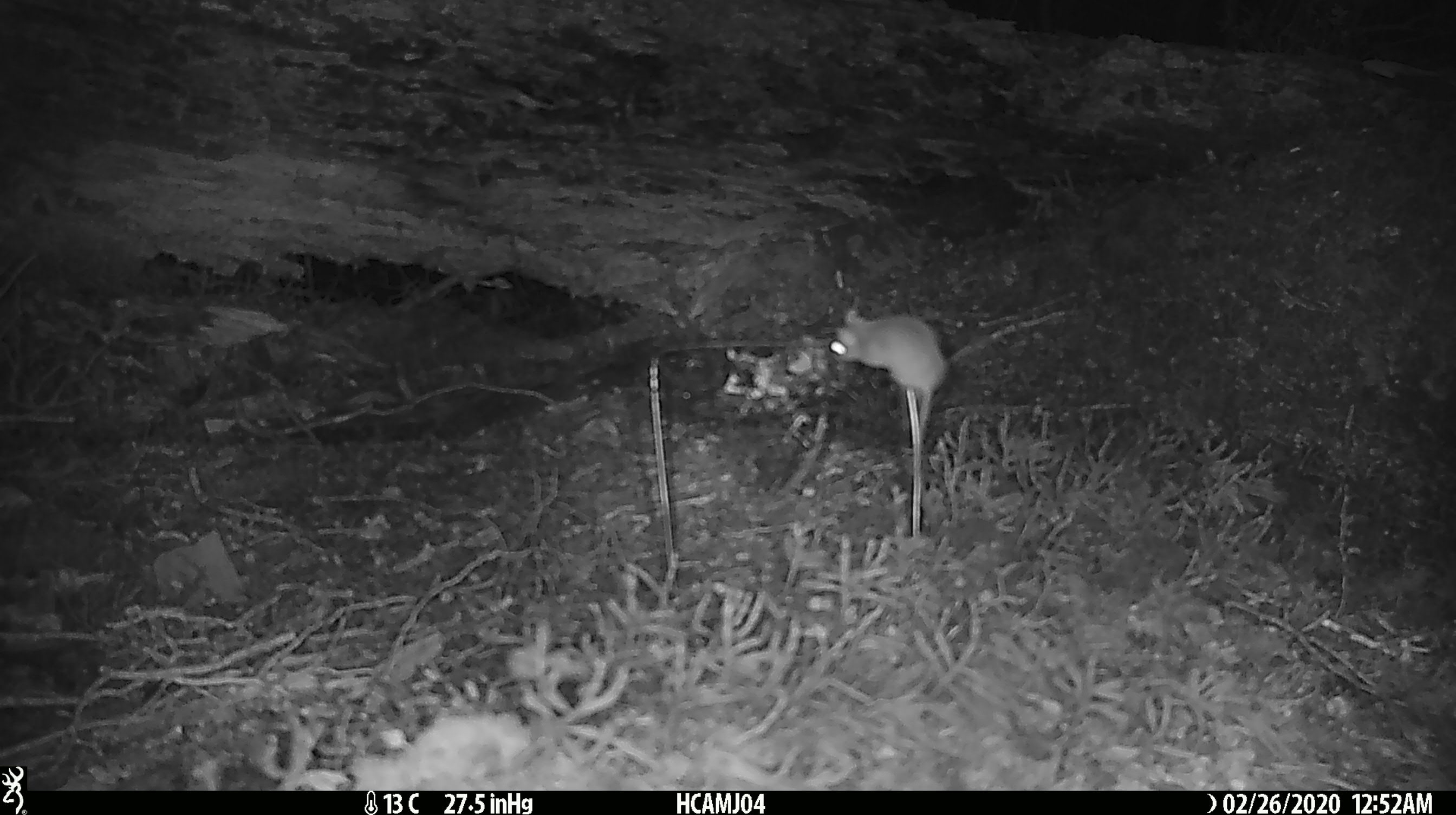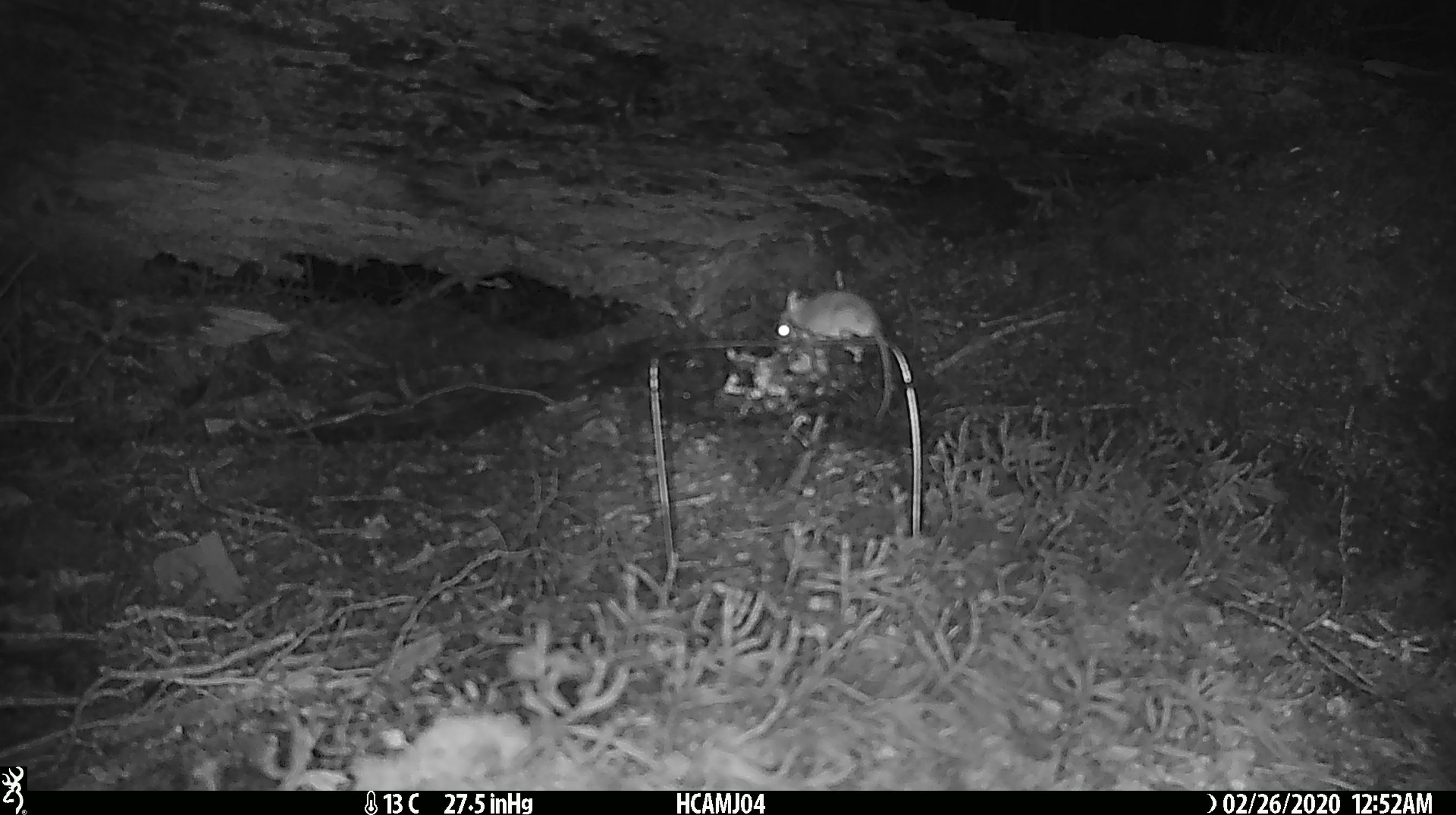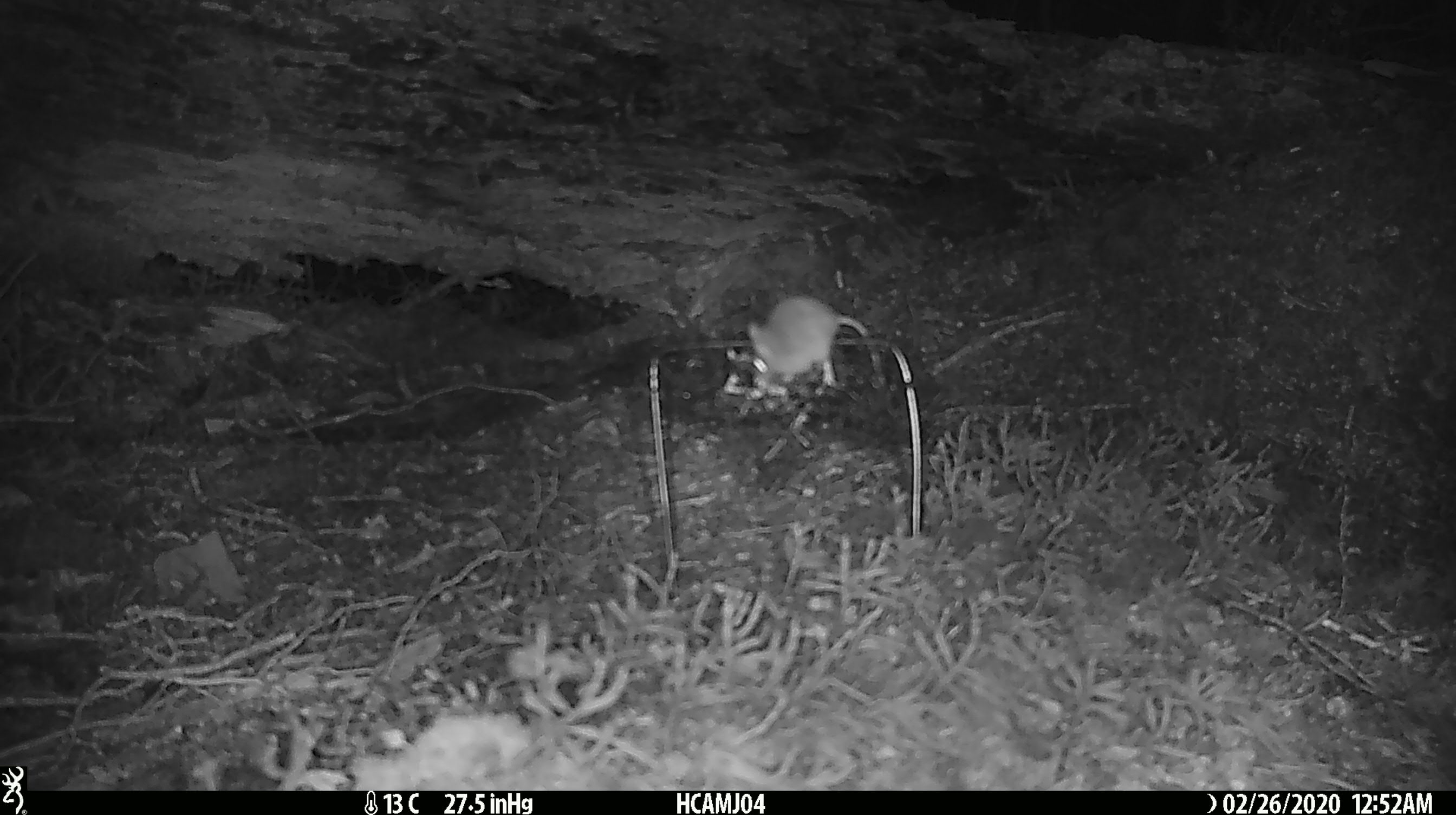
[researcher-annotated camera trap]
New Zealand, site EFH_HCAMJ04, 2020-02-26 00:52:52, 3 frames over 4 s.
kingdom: Animalia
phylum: Chordata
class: Mammalia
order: Rodentia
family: Muridae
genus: Mus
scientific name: Mus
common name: mouse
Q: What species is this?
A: Mouse (Mus).